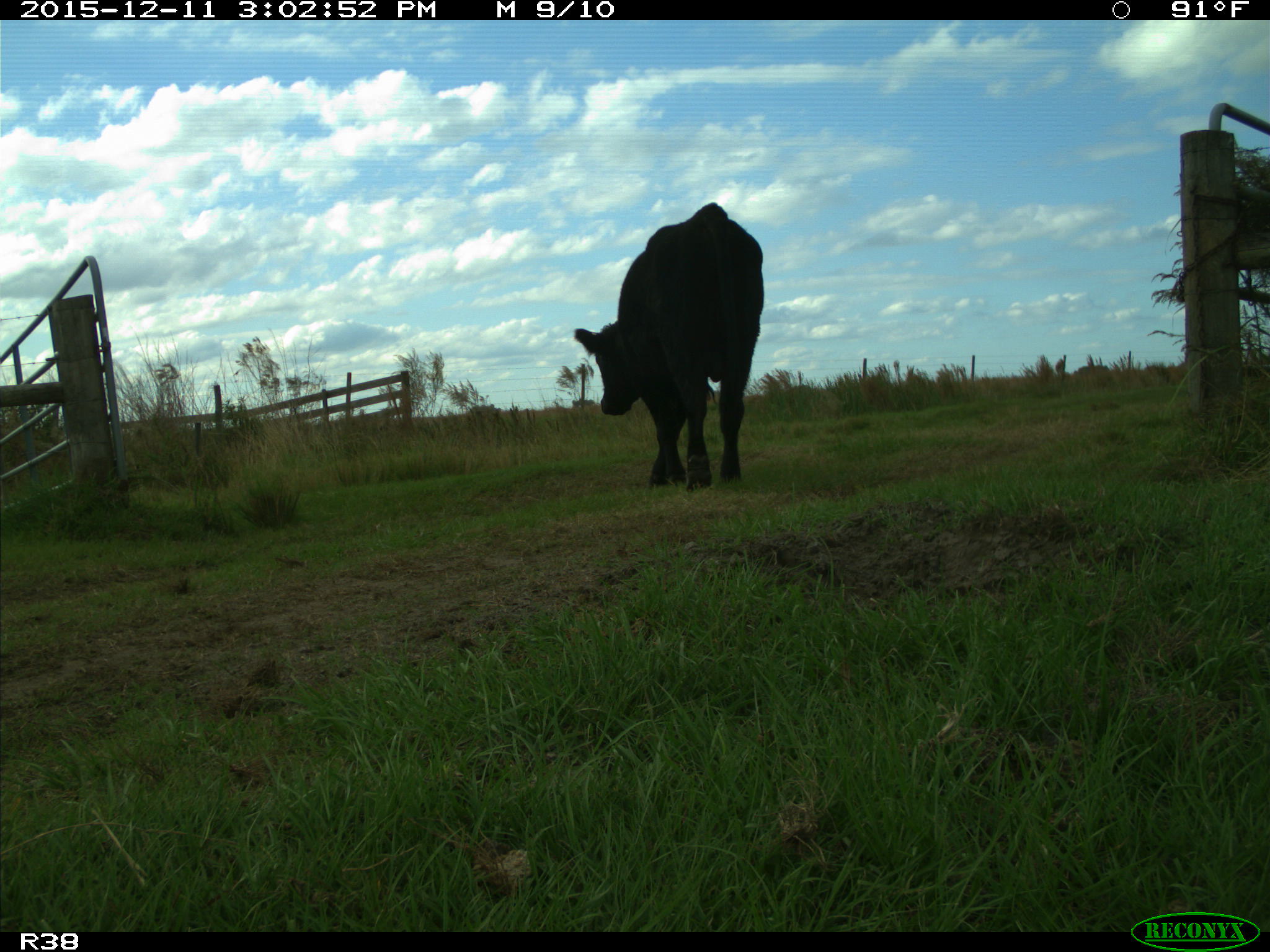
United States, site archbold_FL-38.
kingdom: Animalia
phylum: Chordata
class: Mammalia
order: Artiodactyla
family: Bovidae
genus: Bos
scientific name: Bos taurus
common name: domestic cow